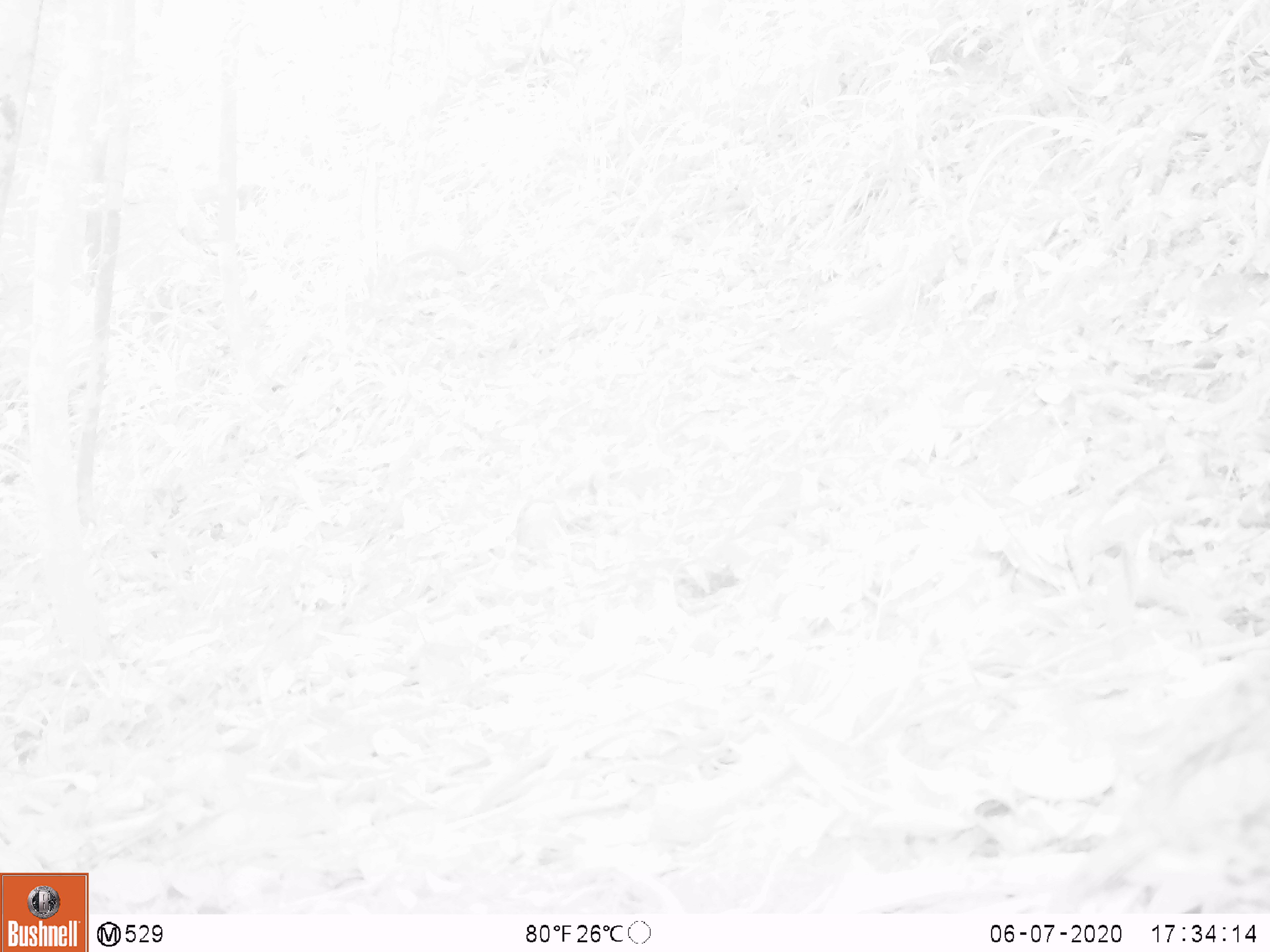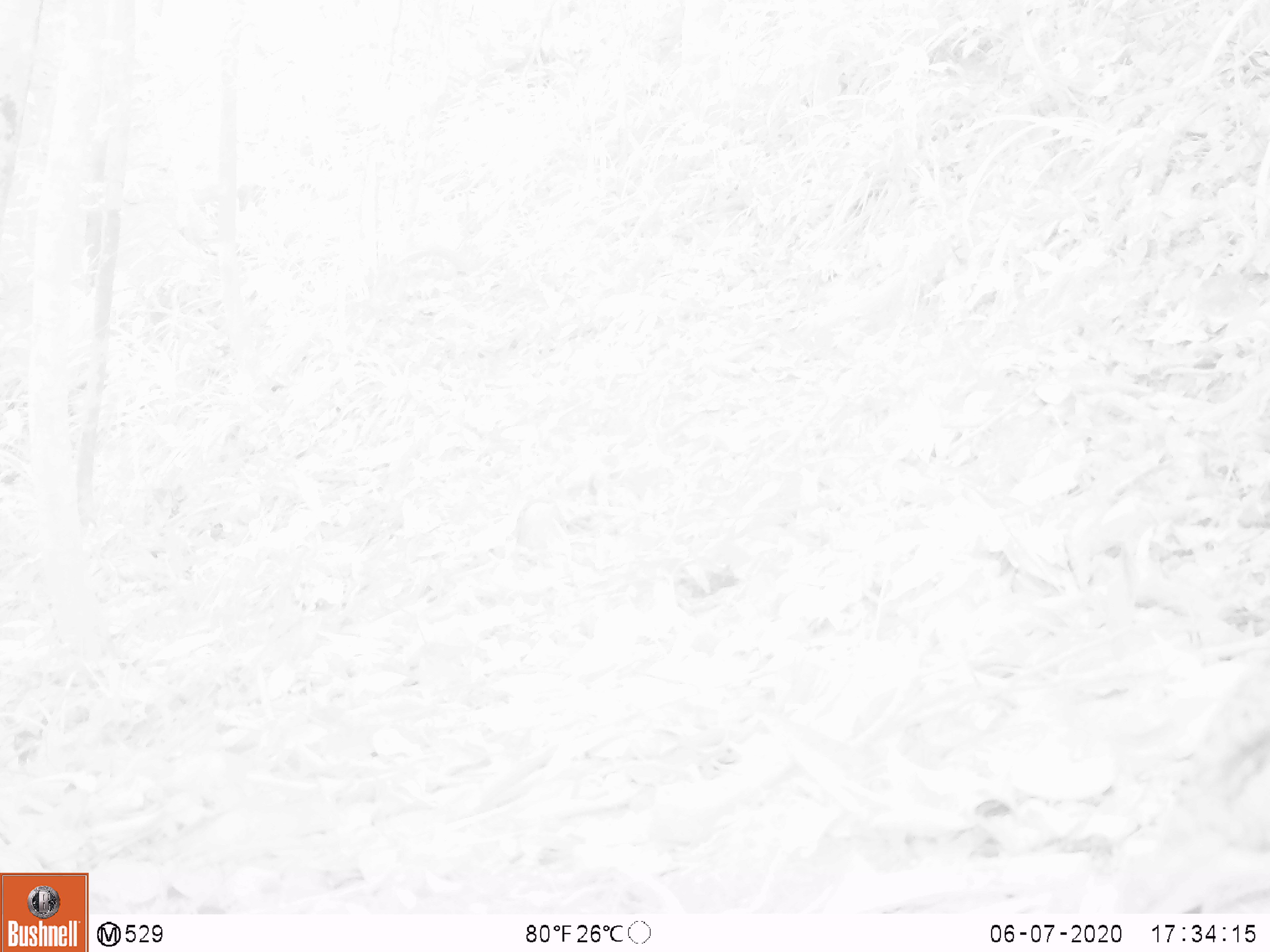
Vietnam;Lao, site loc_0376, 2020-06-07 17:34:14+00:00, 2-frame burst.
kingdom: Animalia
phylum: Chordata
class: Aves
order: Galliformes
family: Phasianidae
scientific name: Phasianidae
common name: partridge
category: unidentified partridge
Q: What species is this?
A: Unidentified partridge (partridge) (Phasianidae).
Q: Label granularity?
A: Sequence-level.